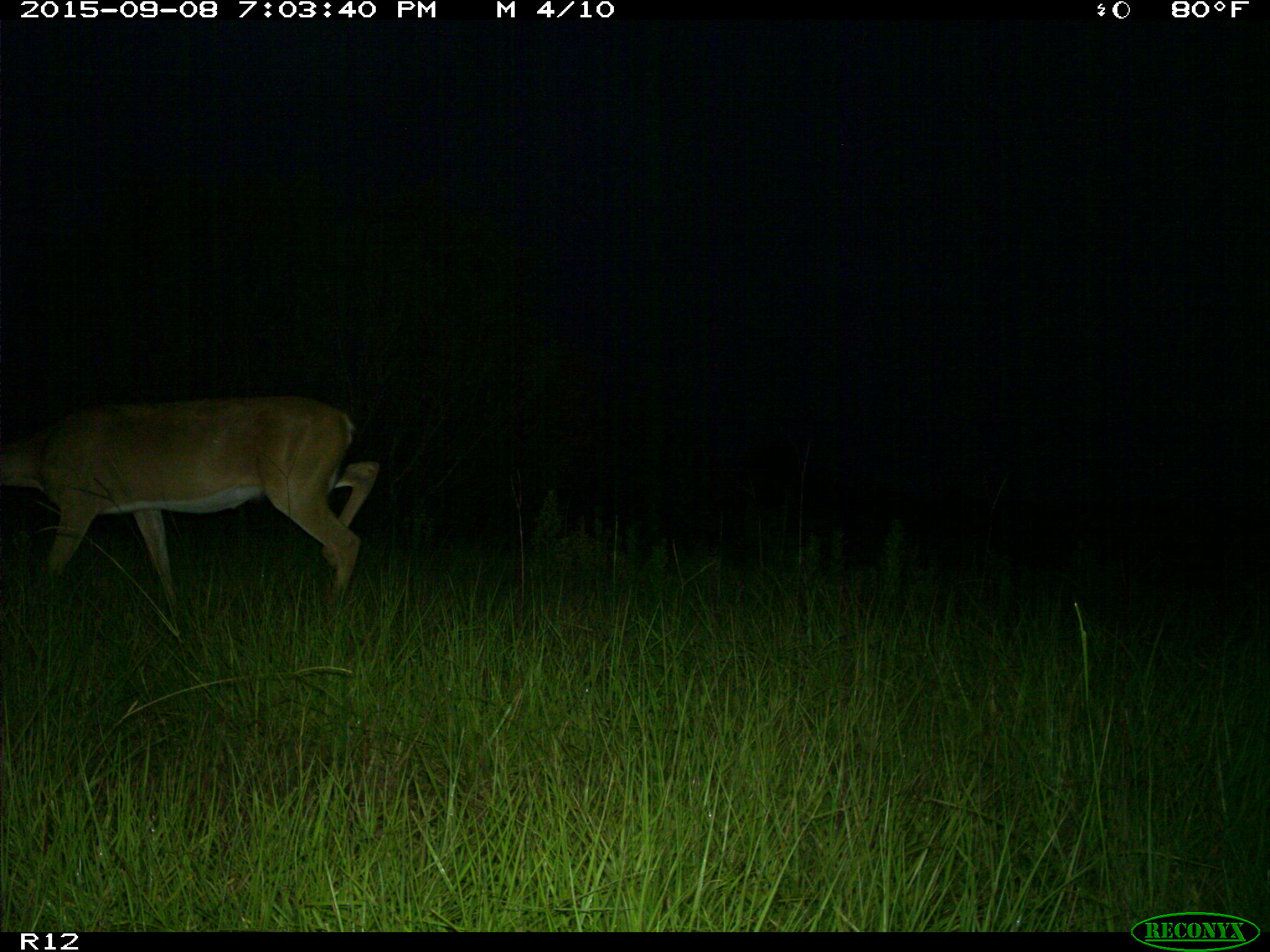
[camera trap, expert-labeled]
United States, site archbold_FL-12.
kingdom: Animalia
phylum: Chordata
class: Mammalia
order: Artiodactyla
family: Cervidae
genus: Odocoileus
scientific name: Odocoileus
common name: deer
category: unidentified deer